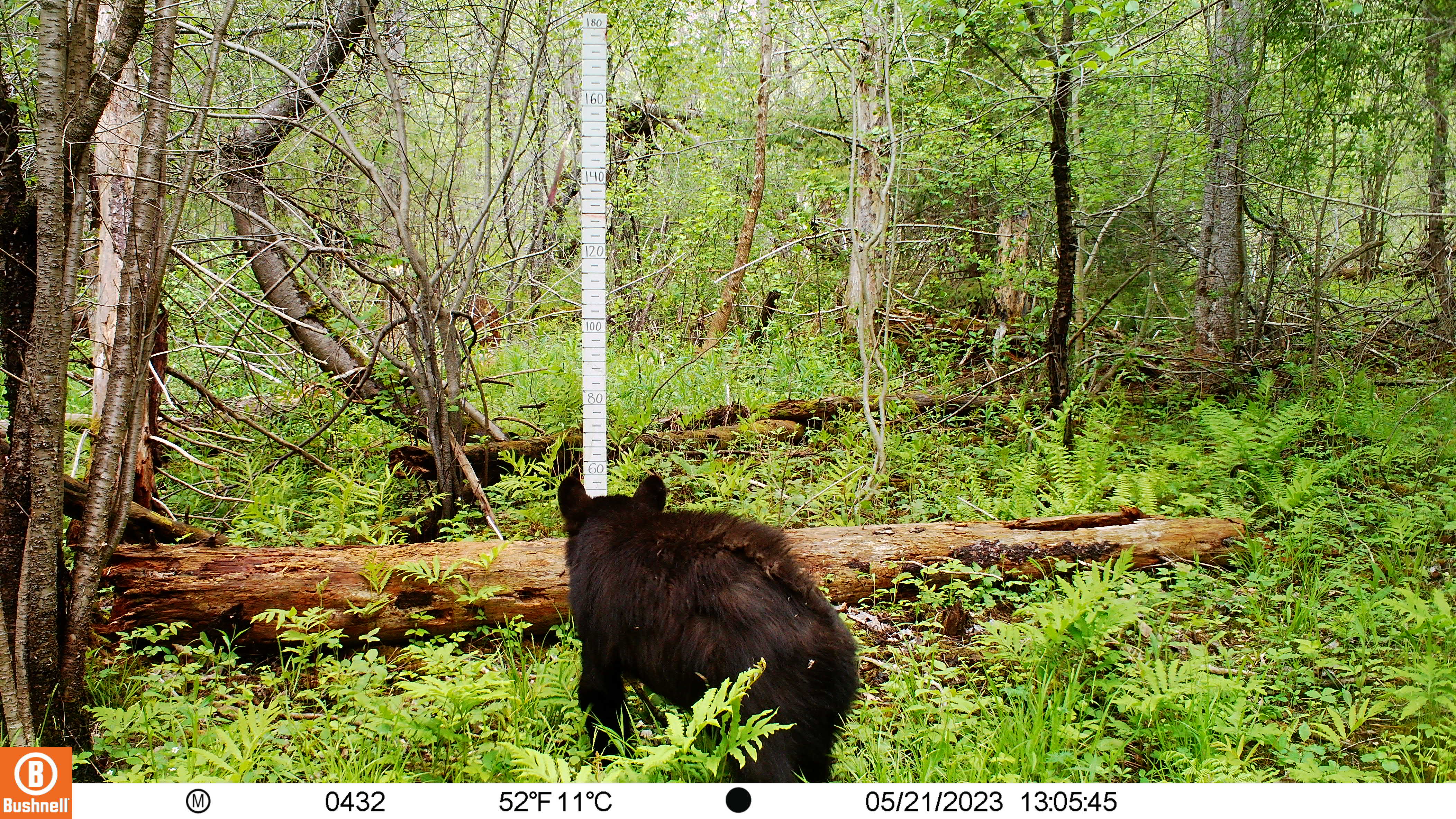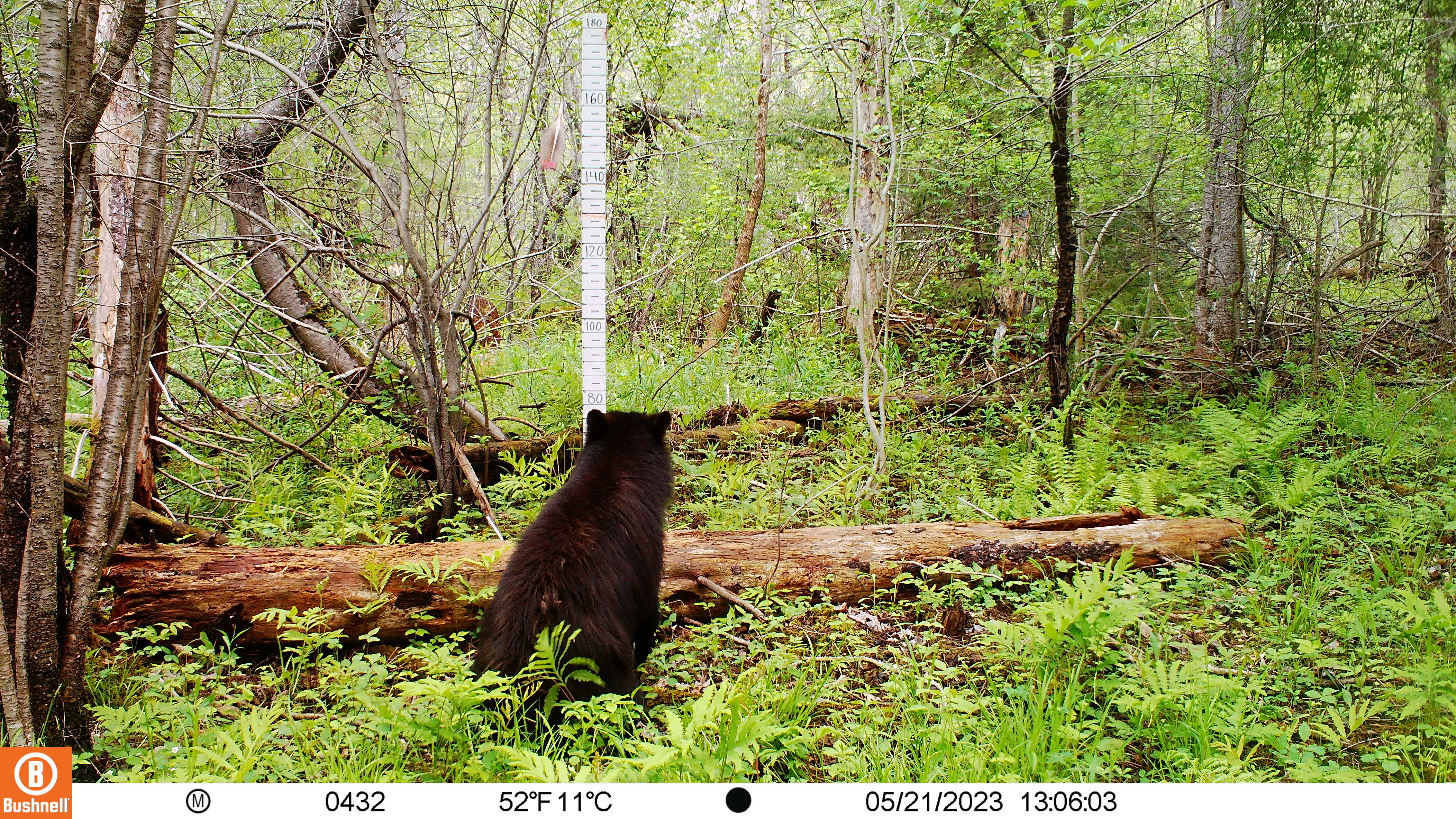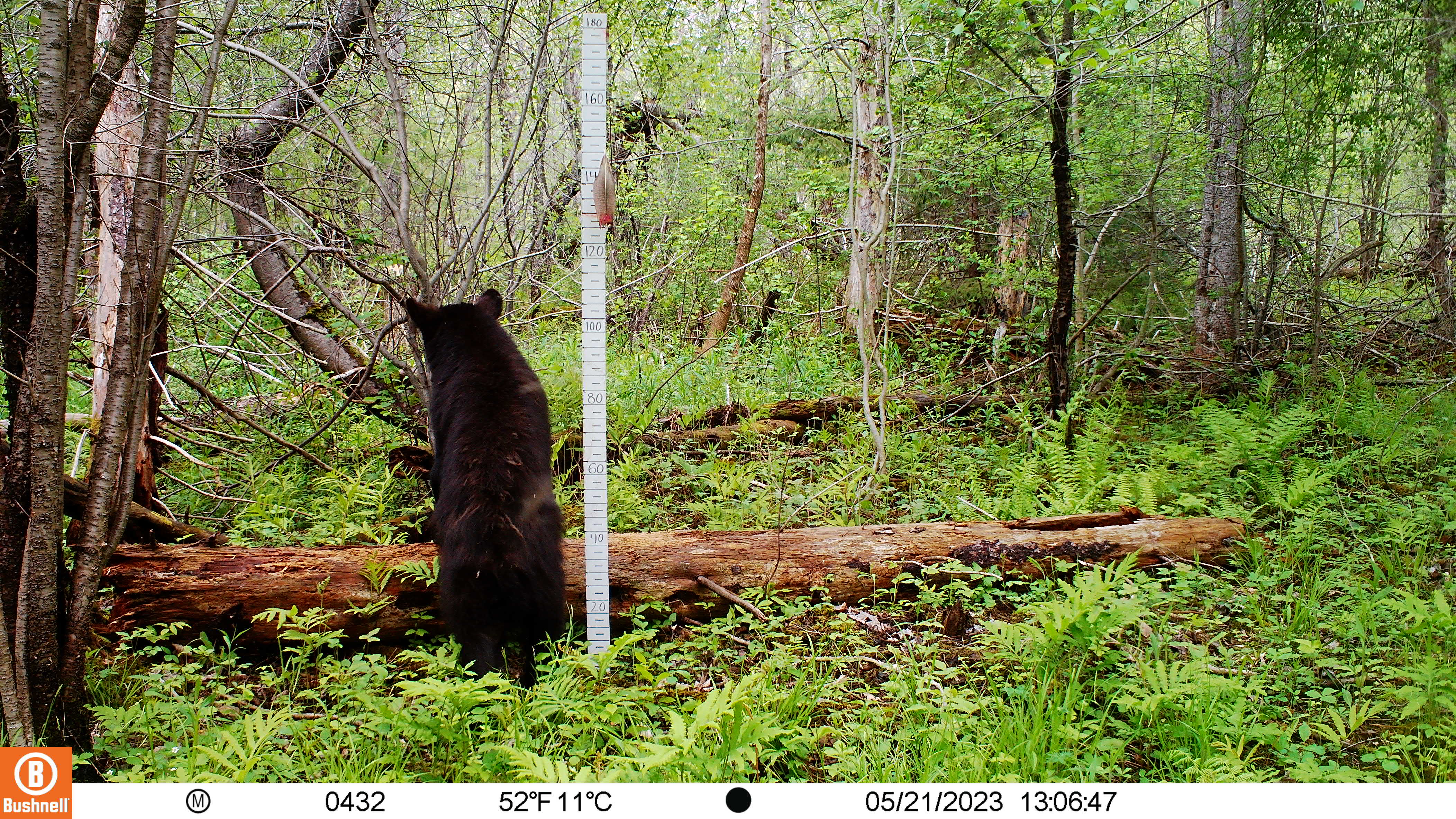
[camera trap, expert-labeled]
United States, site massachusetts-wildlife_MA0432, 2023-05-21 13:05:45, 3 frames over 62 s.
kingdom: Animalia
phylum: Chordata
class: Mammalia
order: Carnivora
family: Ursidae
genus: Ursus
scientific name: Ursus americanus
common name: black bear